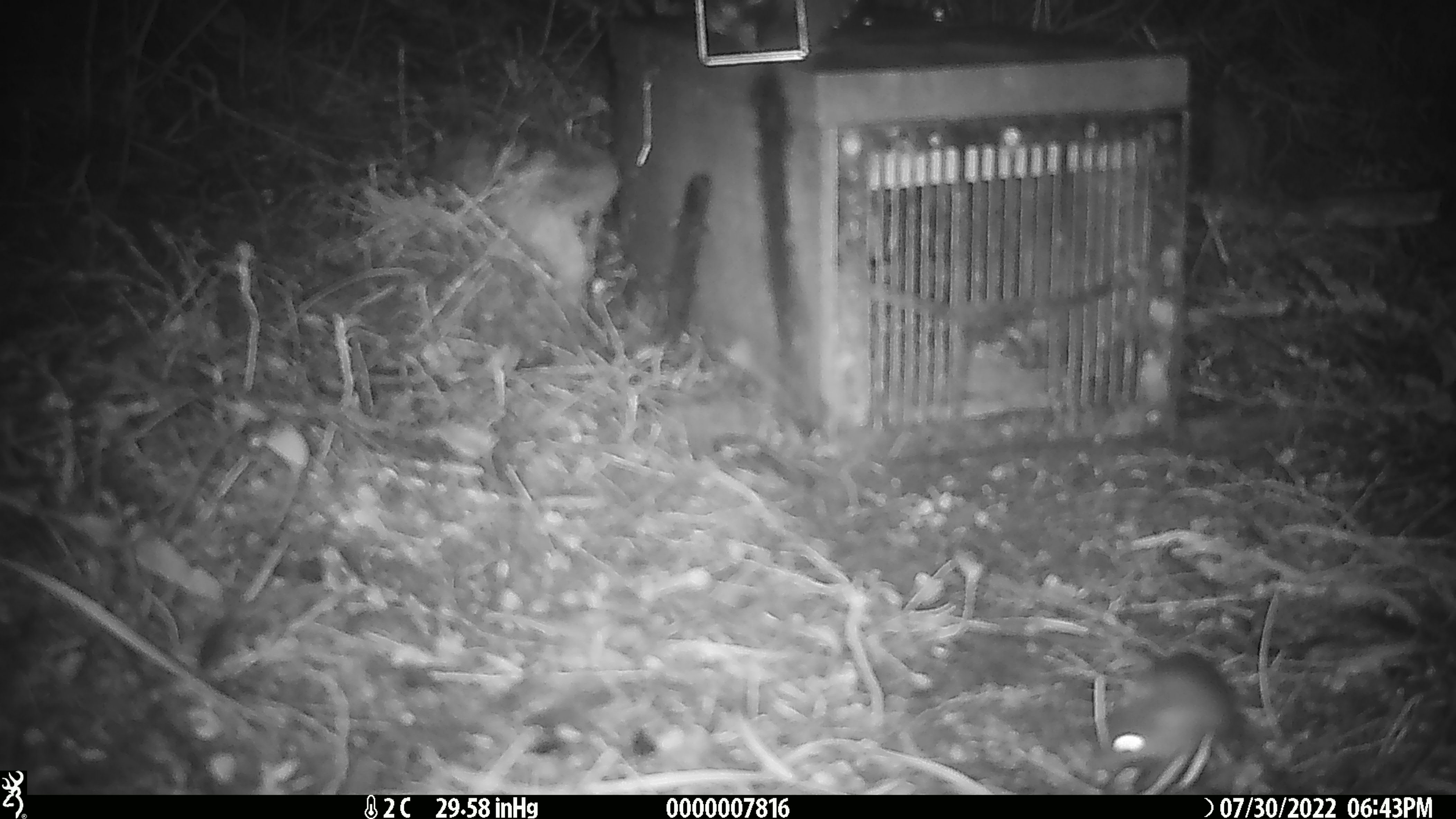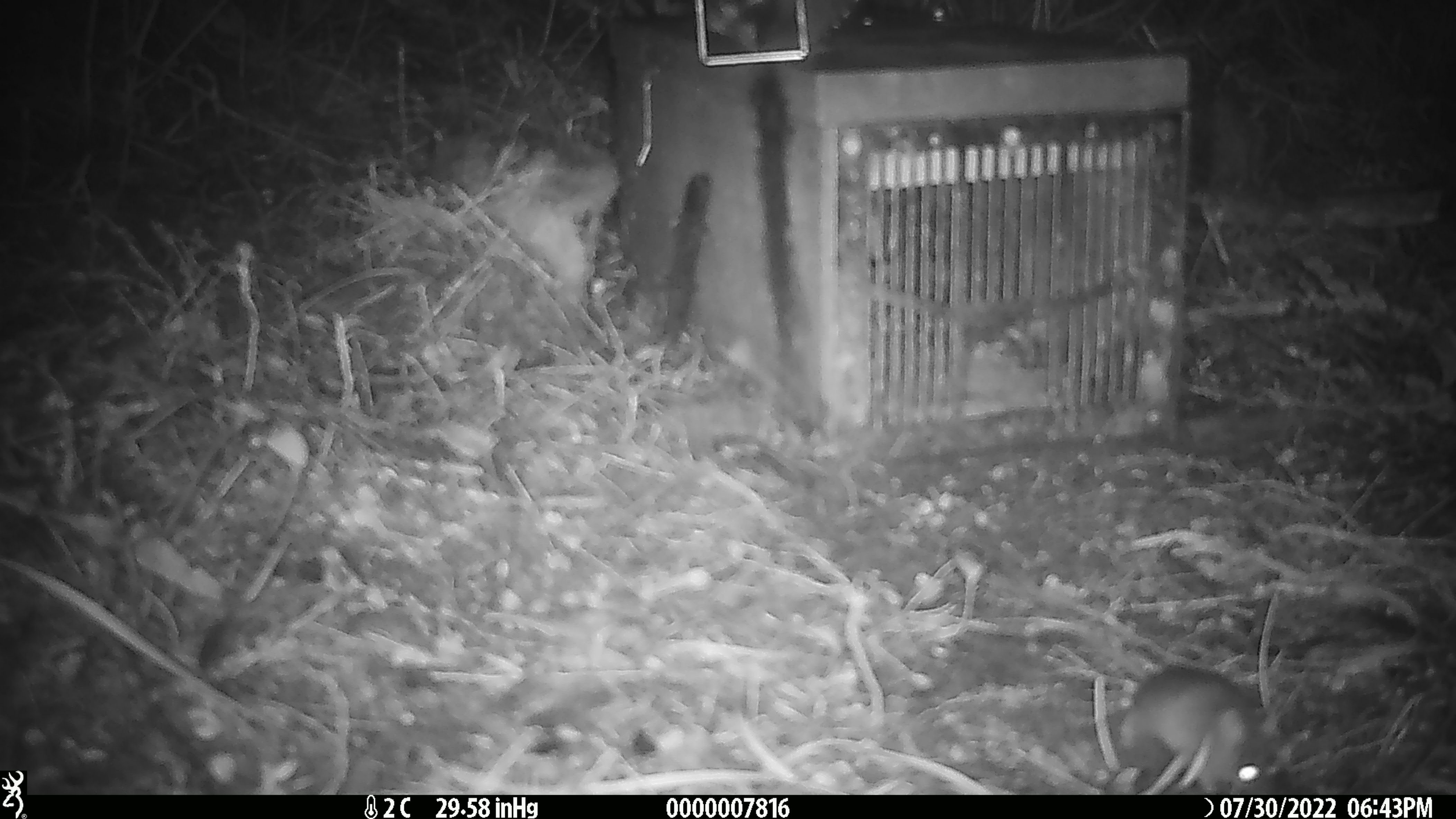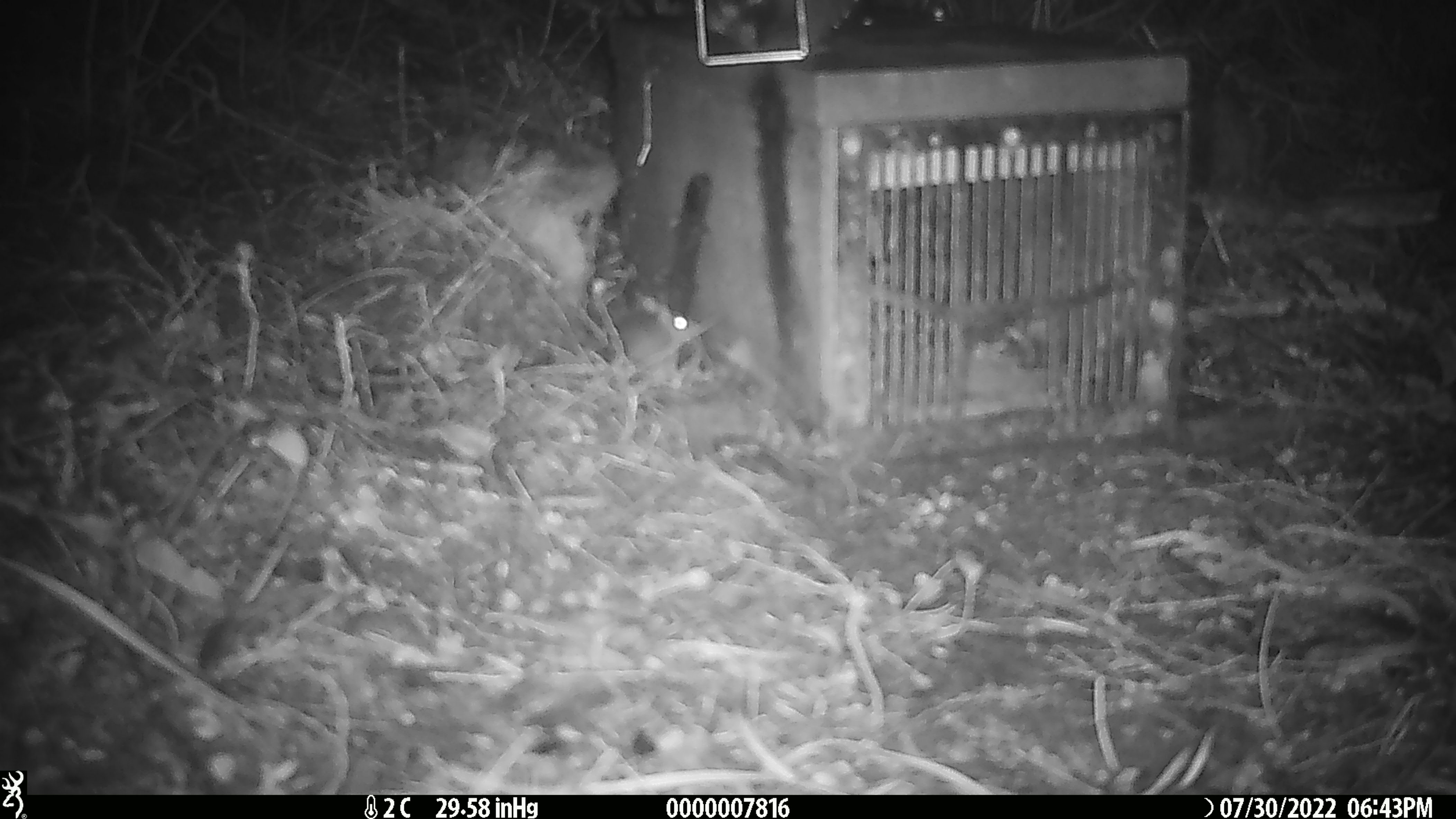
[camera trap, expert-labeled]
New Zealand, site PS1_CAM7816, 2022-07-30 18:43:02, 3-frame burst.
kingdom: Animalia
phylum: Chordata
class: Mammalia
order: Rodentia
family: Muridae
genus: Mus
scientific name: Mus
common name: mouse